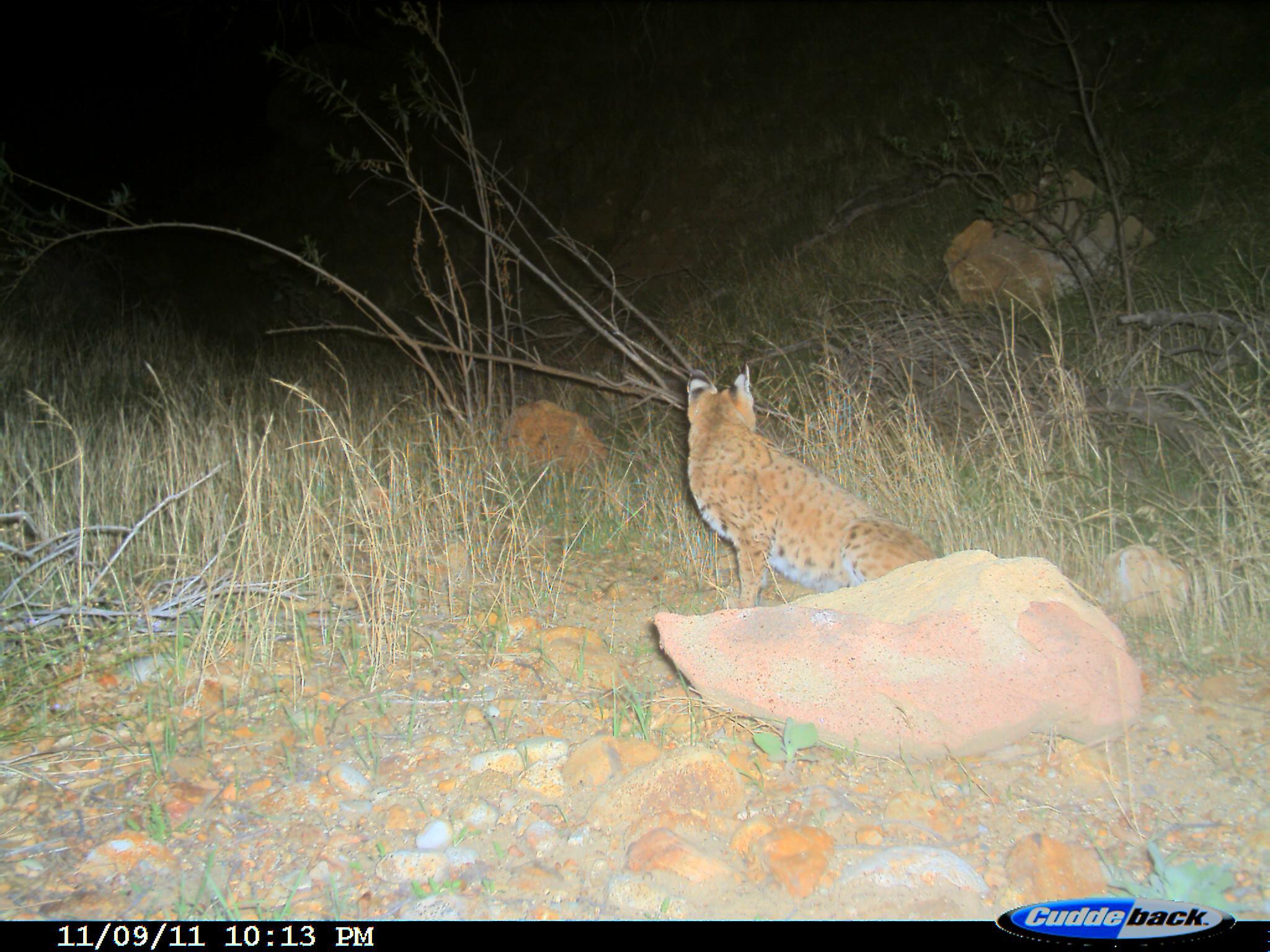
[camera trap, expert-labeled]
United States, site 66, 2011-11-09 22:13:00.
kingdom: Animalia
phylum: Chordata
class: Mammalia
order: Carnivora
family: Felidae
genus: Lynx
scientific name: Lynx rufus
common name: bobcat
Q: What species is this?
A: Bobcat (Lynx rufus).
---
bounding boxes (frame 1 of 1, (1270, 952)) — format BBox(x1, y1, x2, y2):
bobcat: BBox(687, 369, 934, 614)